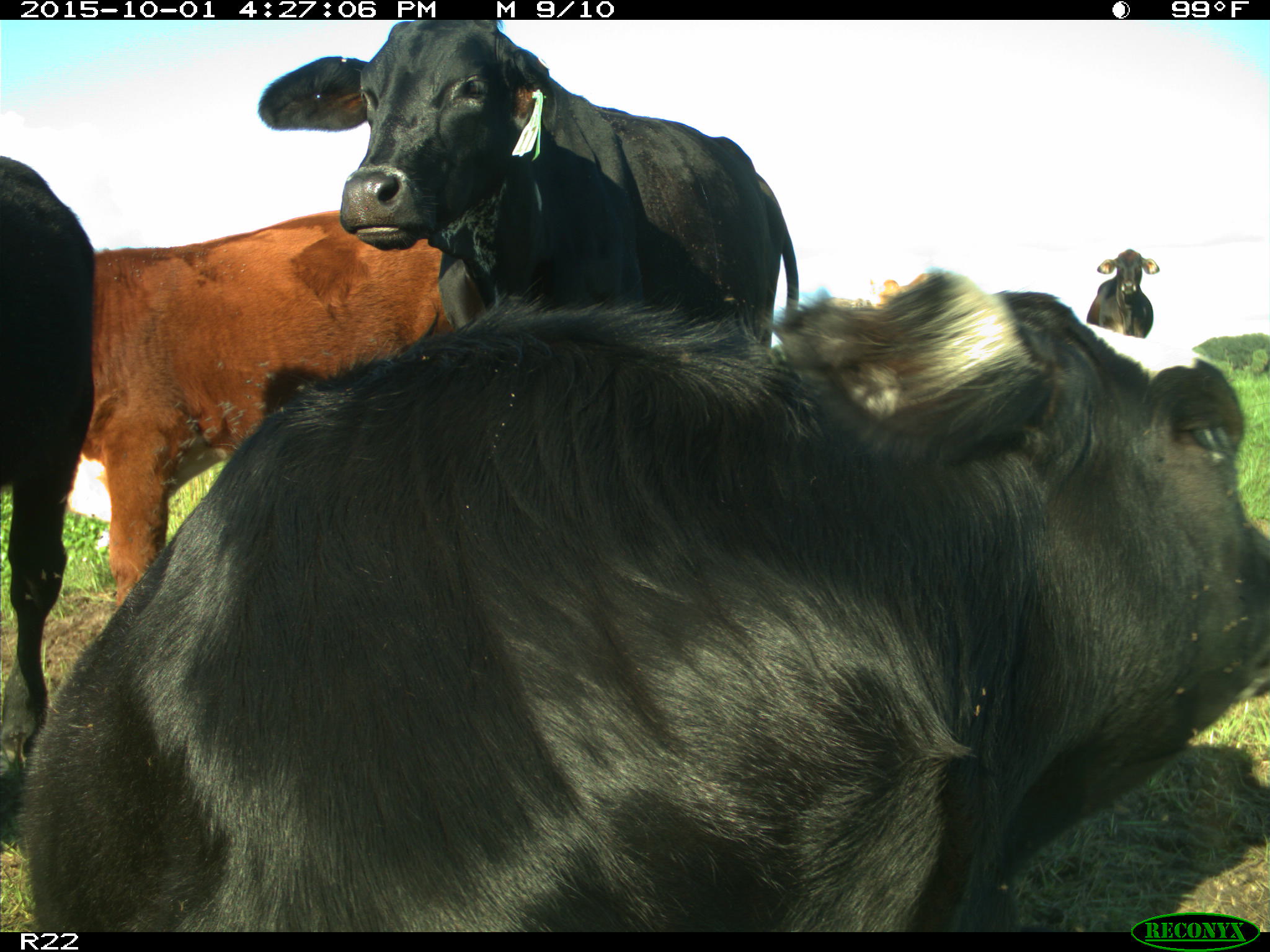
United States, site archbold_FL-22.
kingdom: Animalia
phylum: Chordata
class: Mammalia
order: Artiodactyla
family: Bovidae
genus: Bos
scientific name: Bos taurus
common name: domestic cow